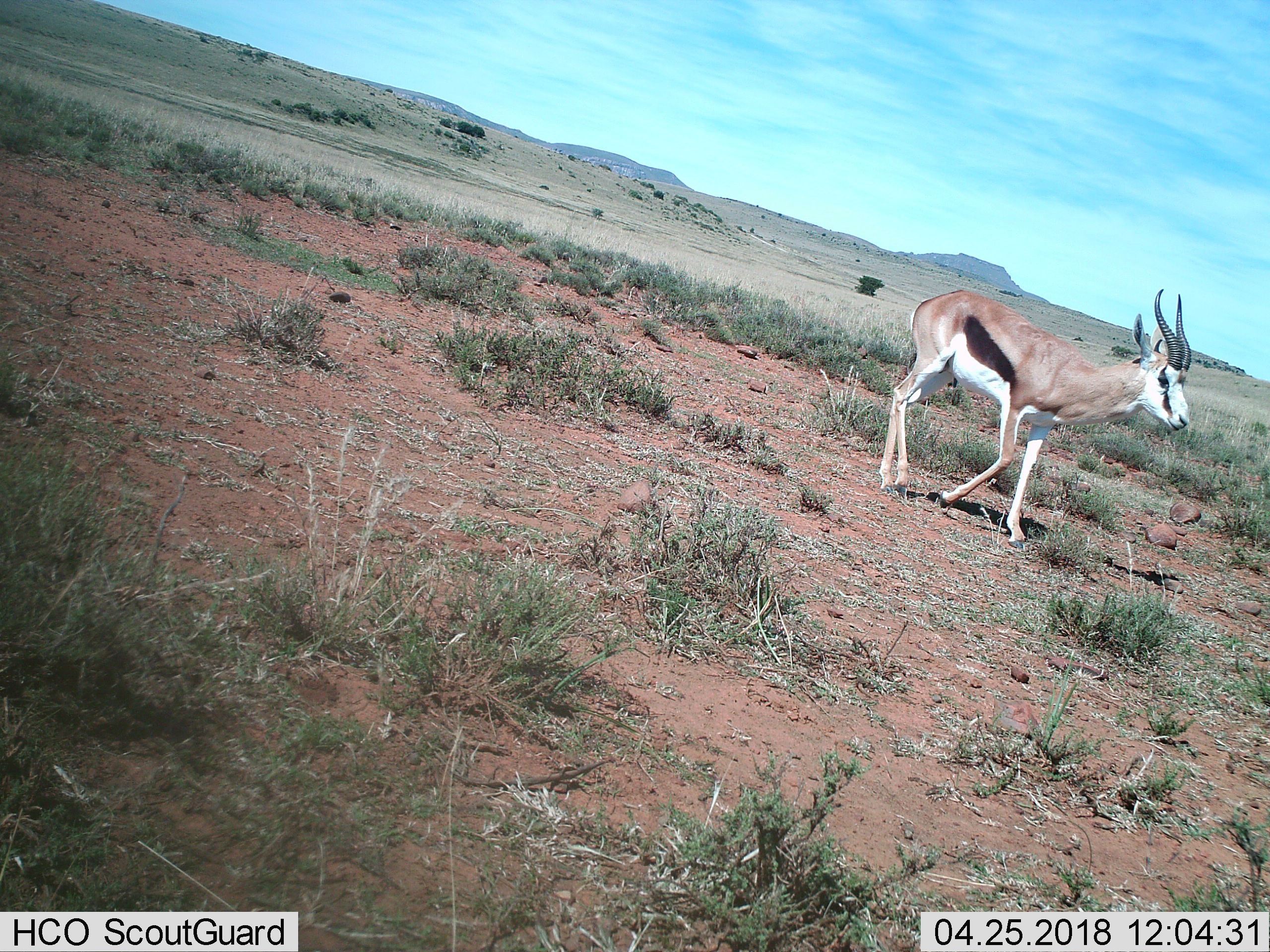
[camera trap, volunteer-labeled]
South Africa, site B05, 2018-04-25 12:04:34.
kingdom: Animalia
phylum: Chordata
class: Mammalia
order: Artiodactyla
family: Bovidae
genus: Antidorcas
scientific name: Antidorcas marsupialis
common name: springbok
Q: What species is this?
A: Springbok (Antidorcas marsupialis).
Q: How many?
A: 1.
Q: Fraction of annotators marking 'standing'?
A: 0%.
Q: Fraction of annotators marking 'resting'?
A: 0%.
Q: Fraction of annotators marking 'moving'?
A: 100%.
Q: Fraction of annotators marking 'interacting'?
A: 0%.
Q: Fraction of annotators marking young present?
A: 0%.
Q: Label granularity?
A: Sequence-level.